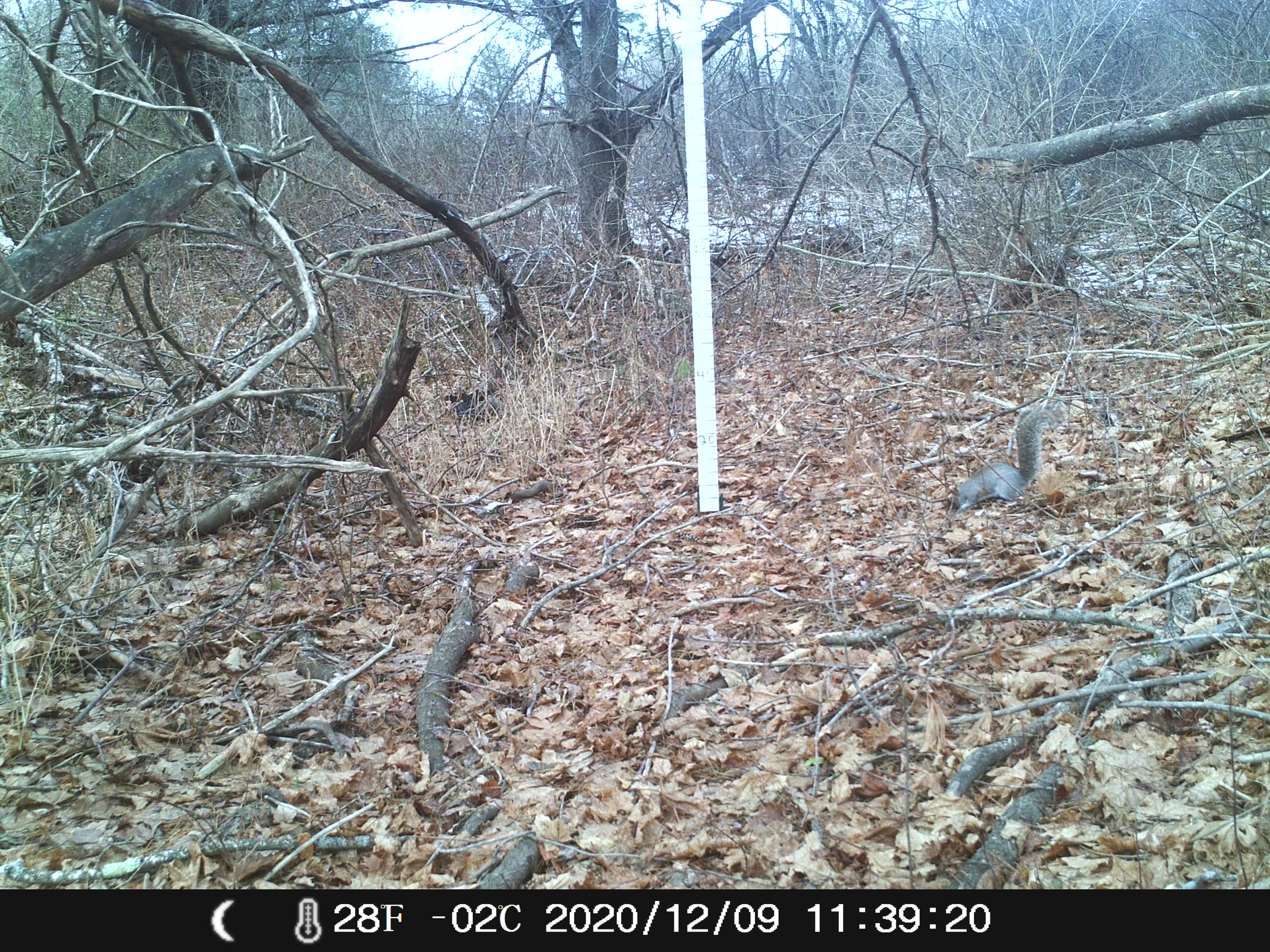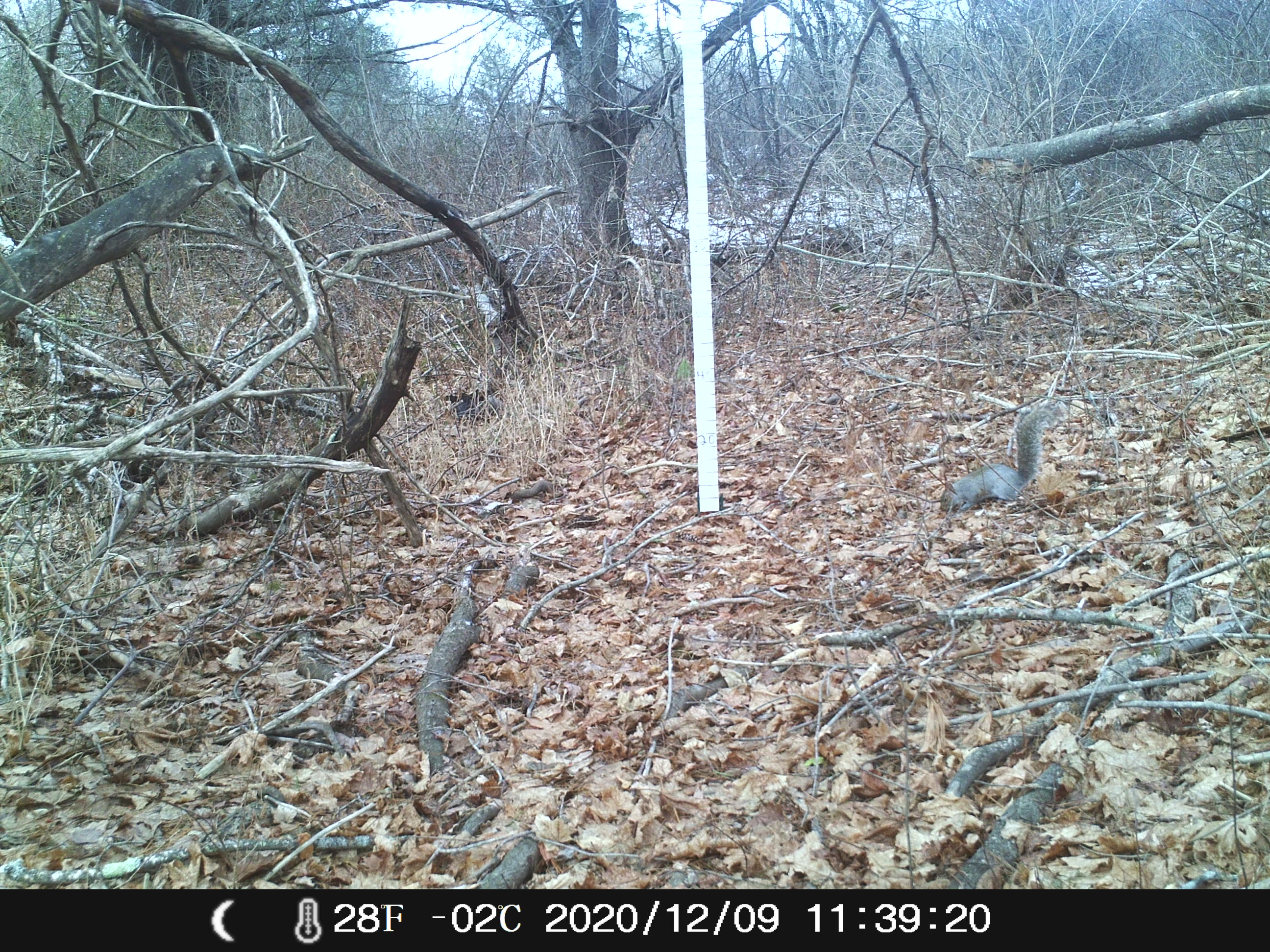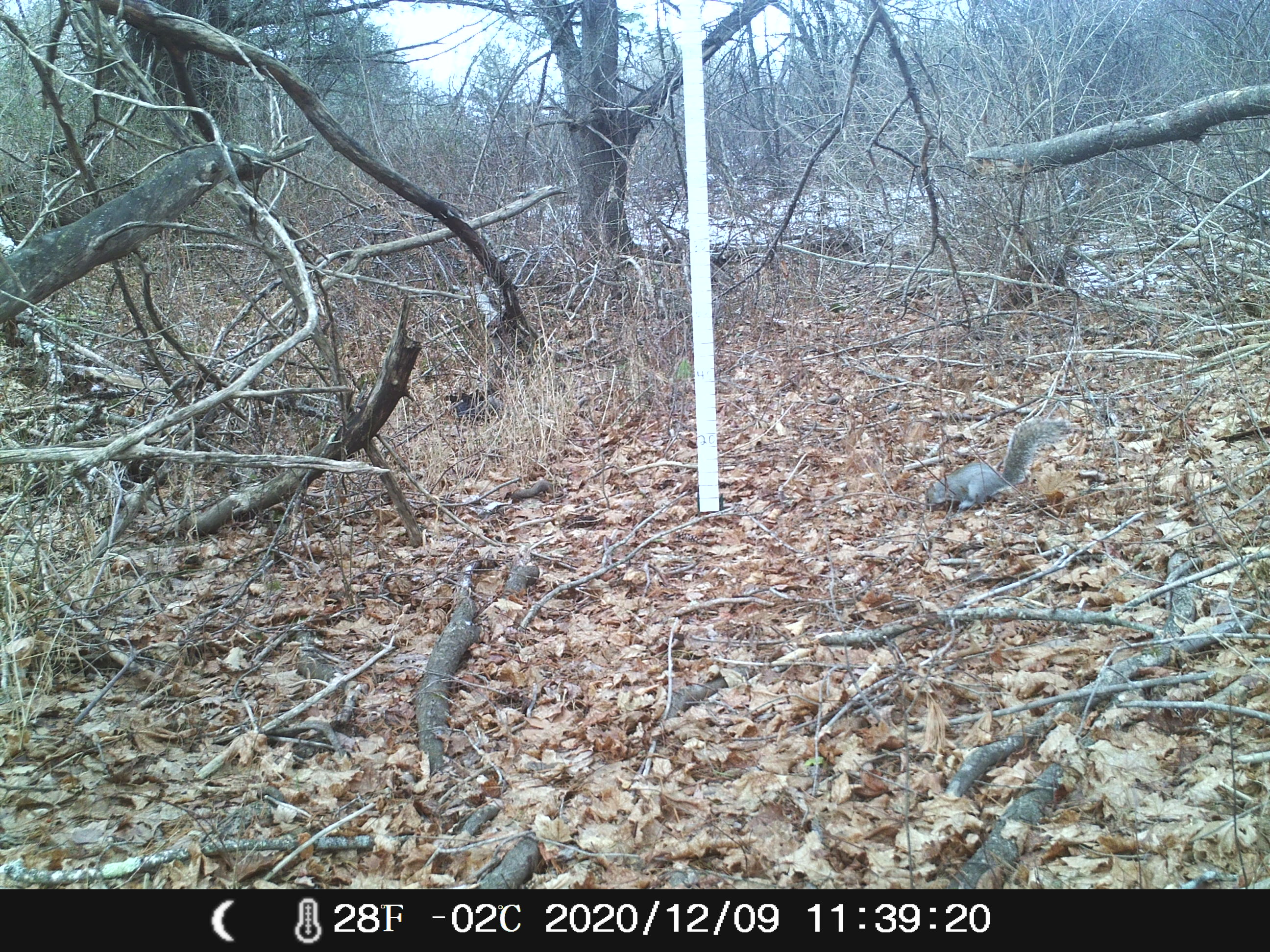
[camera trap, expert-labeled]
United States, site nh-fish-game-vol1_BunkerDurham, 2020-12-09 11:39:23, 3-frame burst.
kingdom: Animalia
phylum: Chordata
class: Mammalia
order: Rodentia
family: Sciuridae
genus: Sciurus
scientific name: Sciurus carolinensis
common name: gray squirrel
Gray squirrel (Sciurus carolinensis).